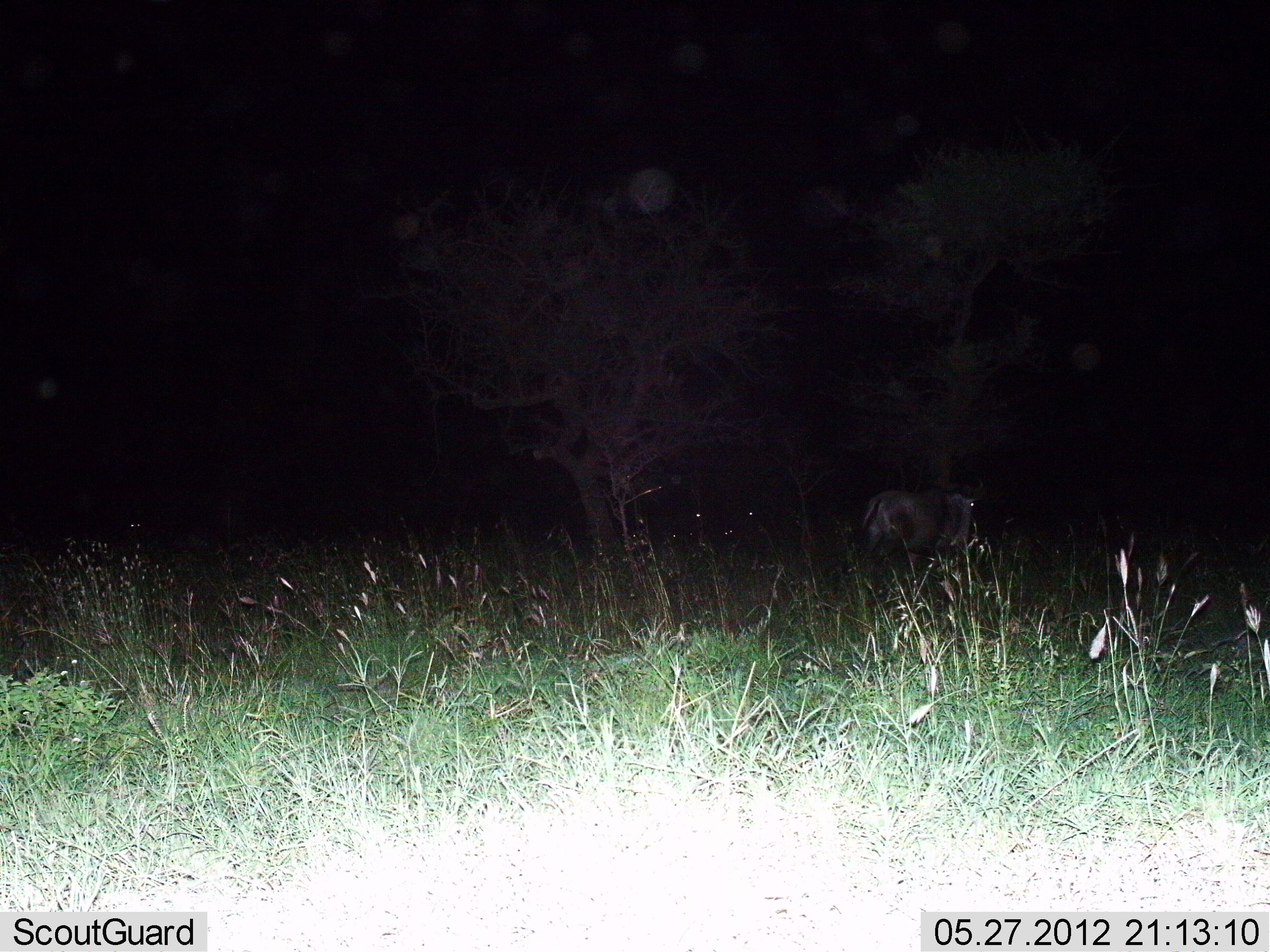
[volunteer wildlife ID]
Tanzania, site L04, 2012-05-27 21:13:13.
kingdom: Animalia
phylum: Chordata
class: Mammalia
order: Artiodactyla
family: Bovidae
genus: Connochaetes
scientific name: Connochaetes taurinus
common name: blue wildebeest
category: wildebeest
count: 1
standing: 50%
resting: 0%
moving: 50%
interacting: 0%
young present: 0%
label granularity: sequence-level